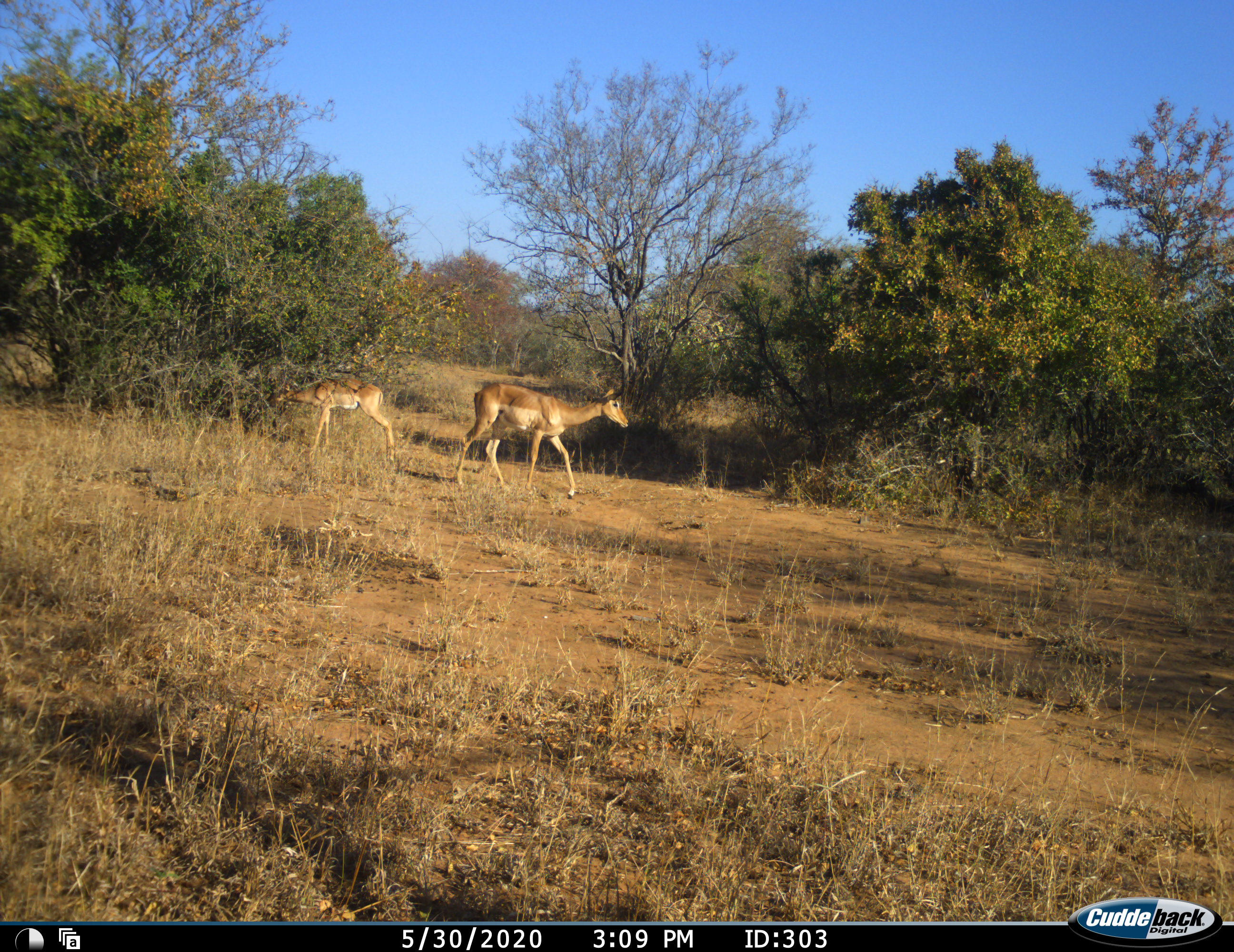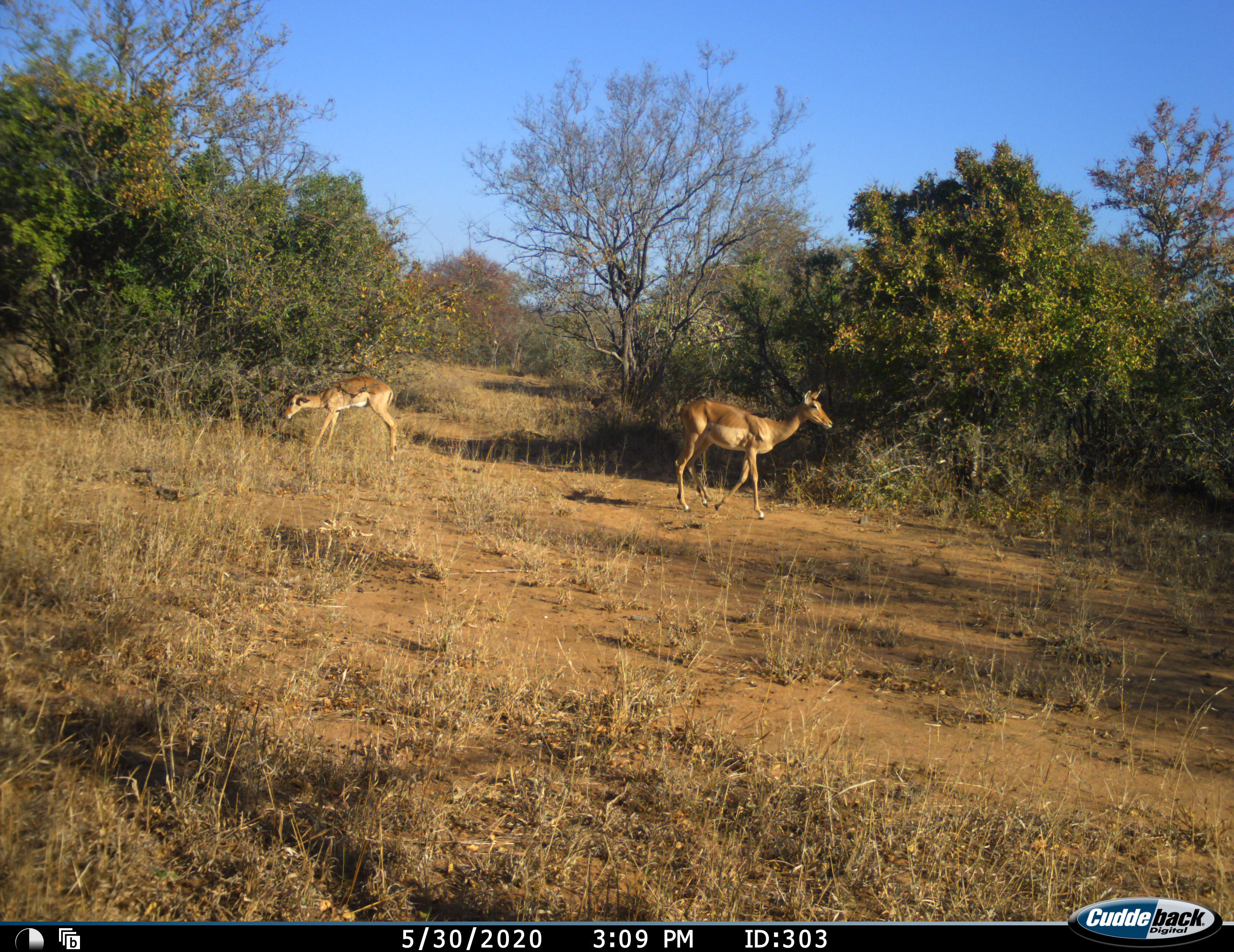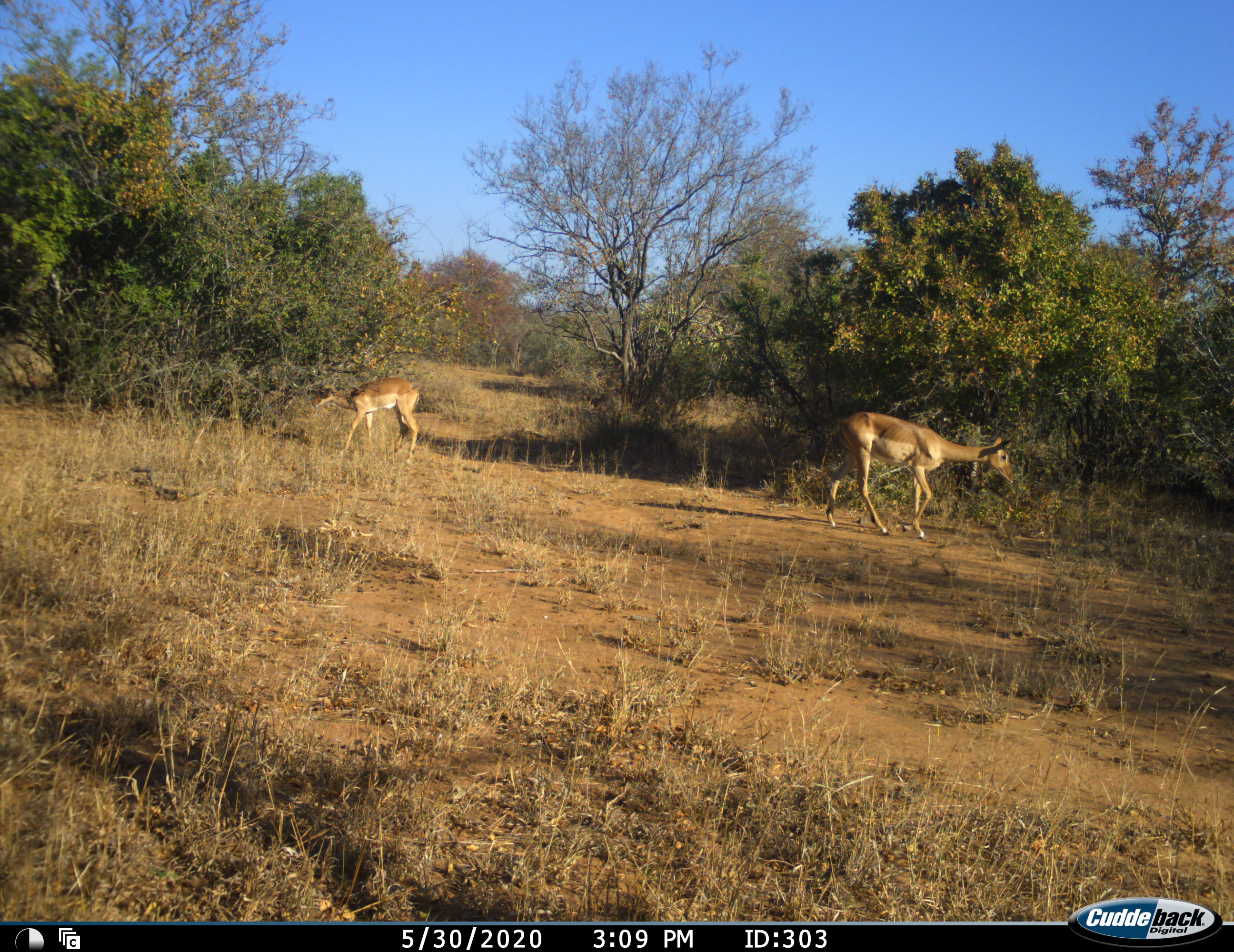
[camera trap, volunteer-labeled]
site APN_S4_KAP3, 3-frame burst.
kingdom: Animalia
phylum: Chordata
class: Mammalia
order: Artiodactyla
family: Bovidae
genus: Aepyceros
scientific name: Aepyceros melampus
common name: impala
Impala (Aepyceros melampus), count 2. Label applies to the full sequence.